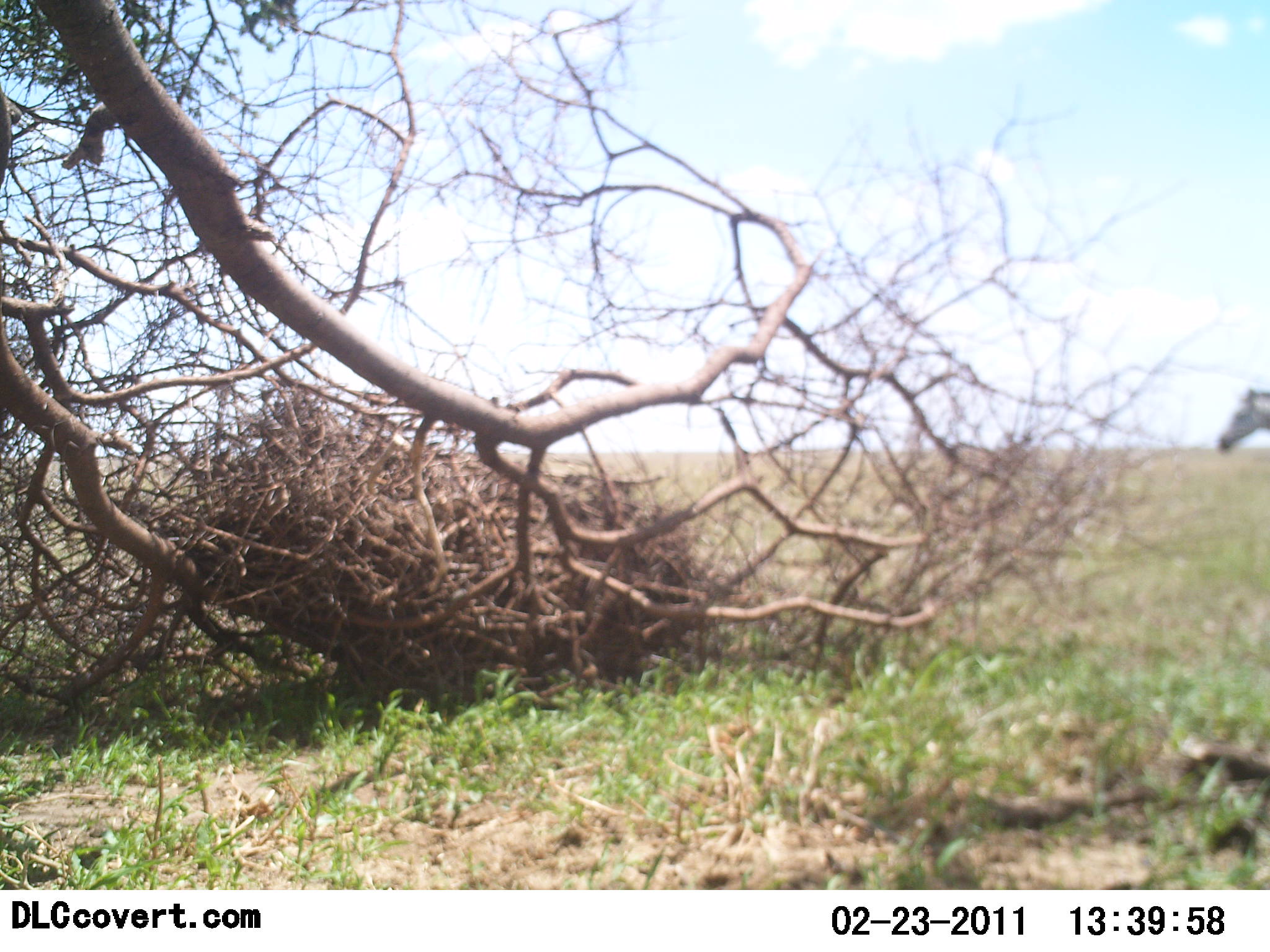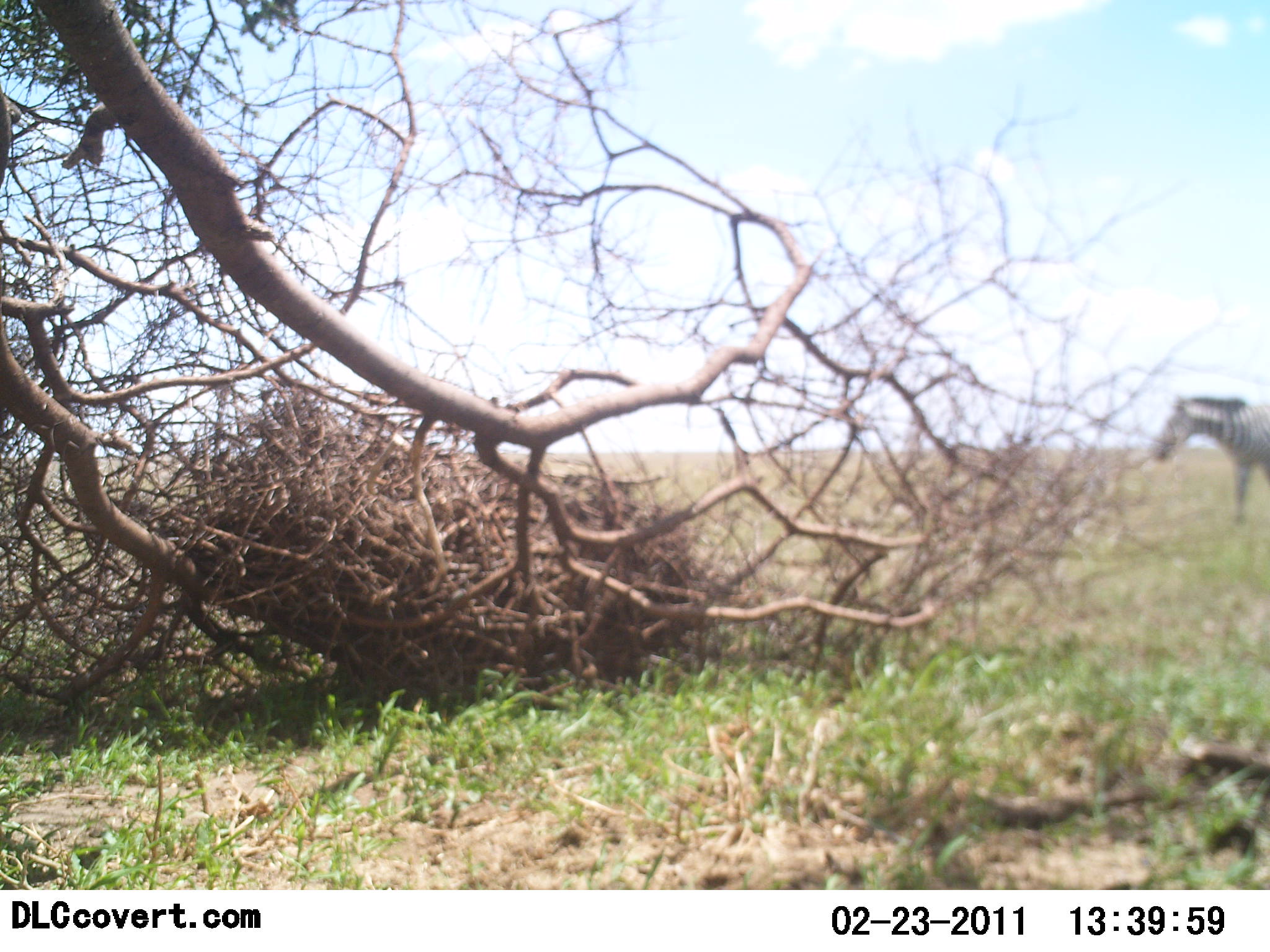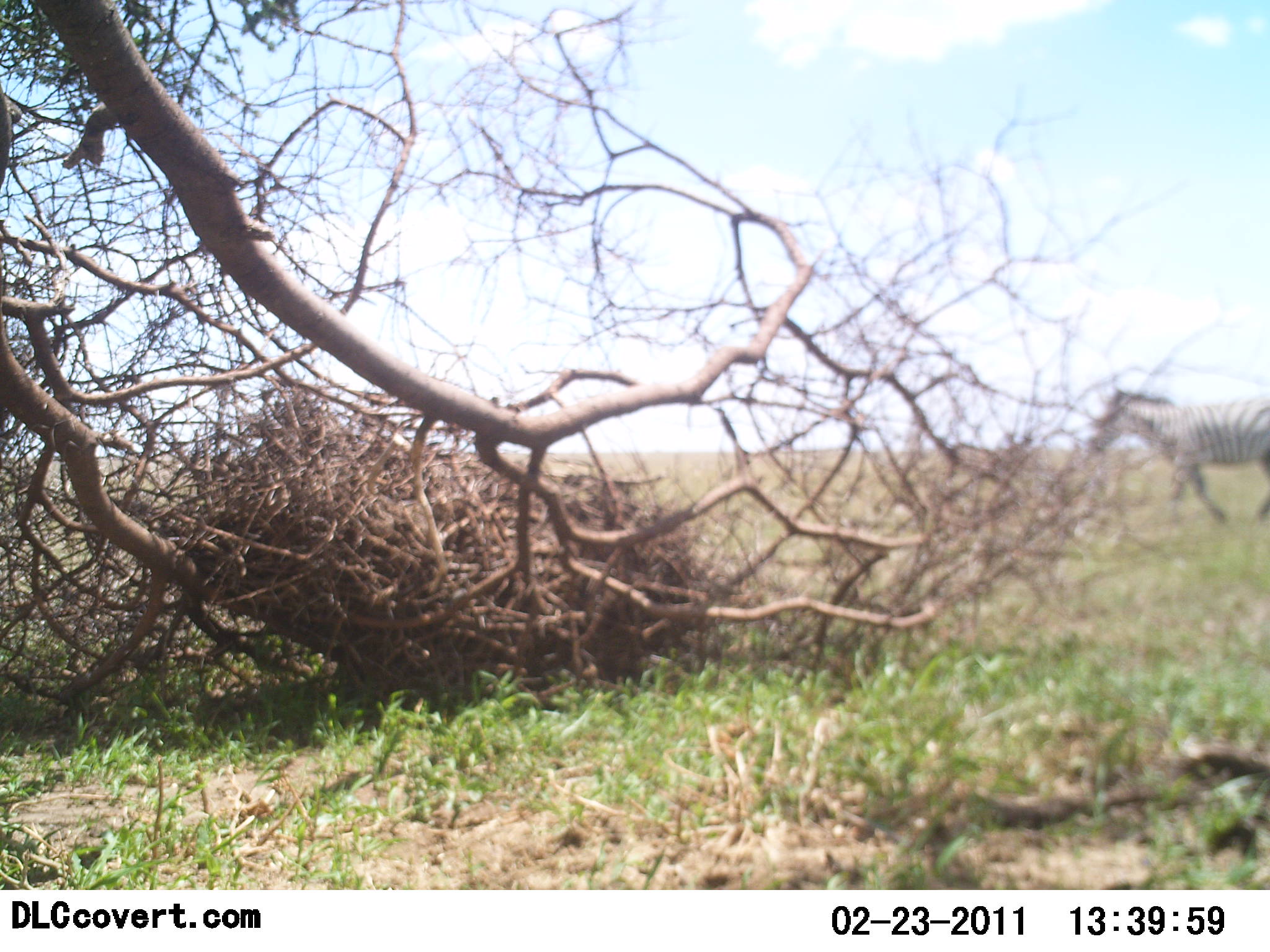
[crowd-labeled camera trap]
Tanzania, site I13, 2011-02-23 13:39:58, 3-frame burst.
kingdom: Animalia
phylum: Chordata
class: Mammalia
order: Perissodactyla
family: Equidae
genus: Equus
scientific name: Equus quagga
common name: plains zebra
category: zebra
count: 1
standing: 9%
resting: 0%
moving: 91%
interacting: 0%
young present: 0%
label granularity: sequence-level